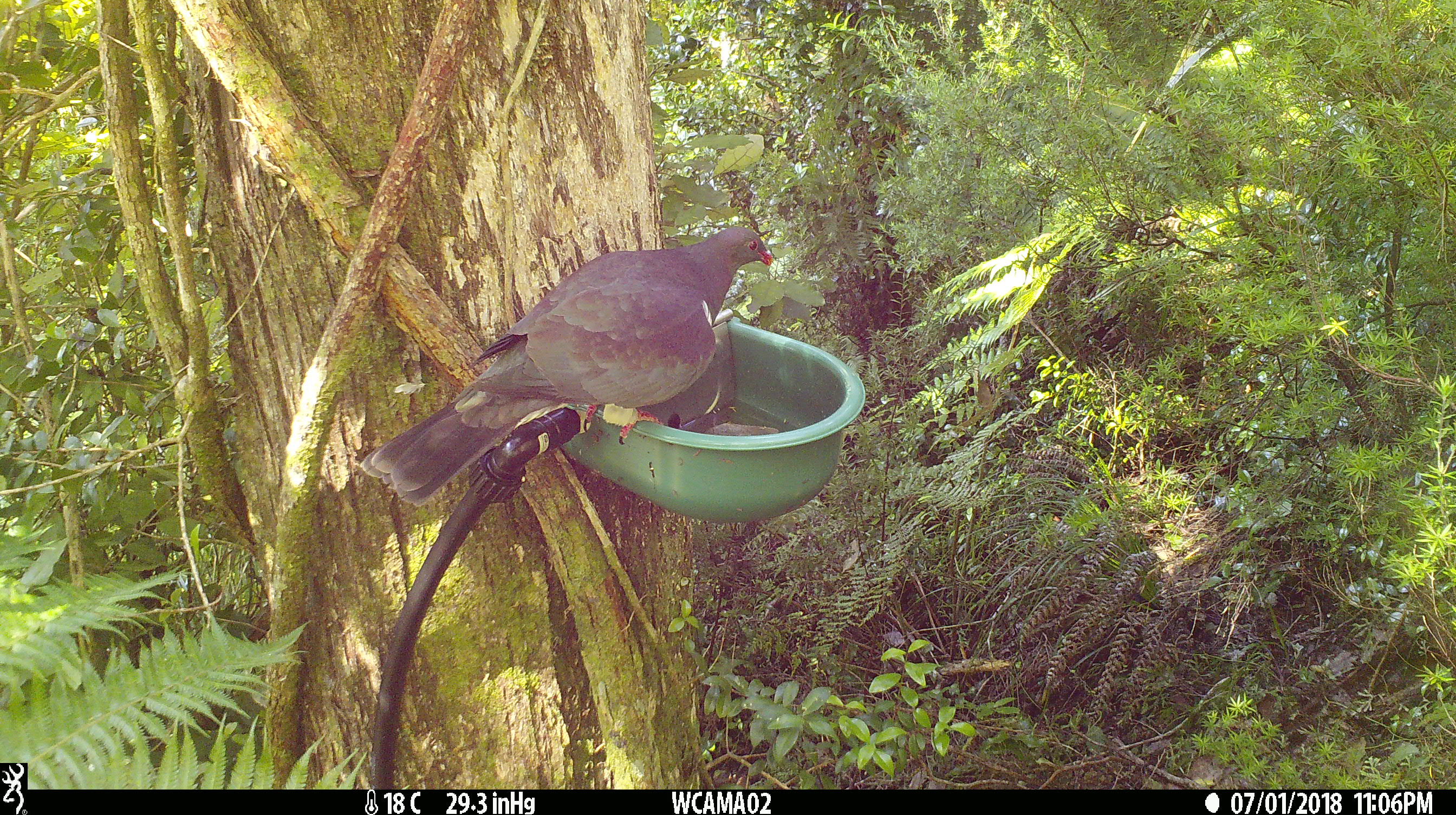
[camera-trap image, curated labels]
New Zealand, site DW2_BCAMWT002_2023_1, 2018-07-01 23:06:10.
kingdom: Animalia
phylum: Chordata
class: Aves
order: Columbiformes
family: Columbidae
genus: Hemiphaga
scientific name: Hemiphaga novaeseelandiae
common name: new zealand pigeon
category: kereru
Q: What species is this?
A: Kereru (new zealand pigeon) (Hemiphaga novaeseelandiae).